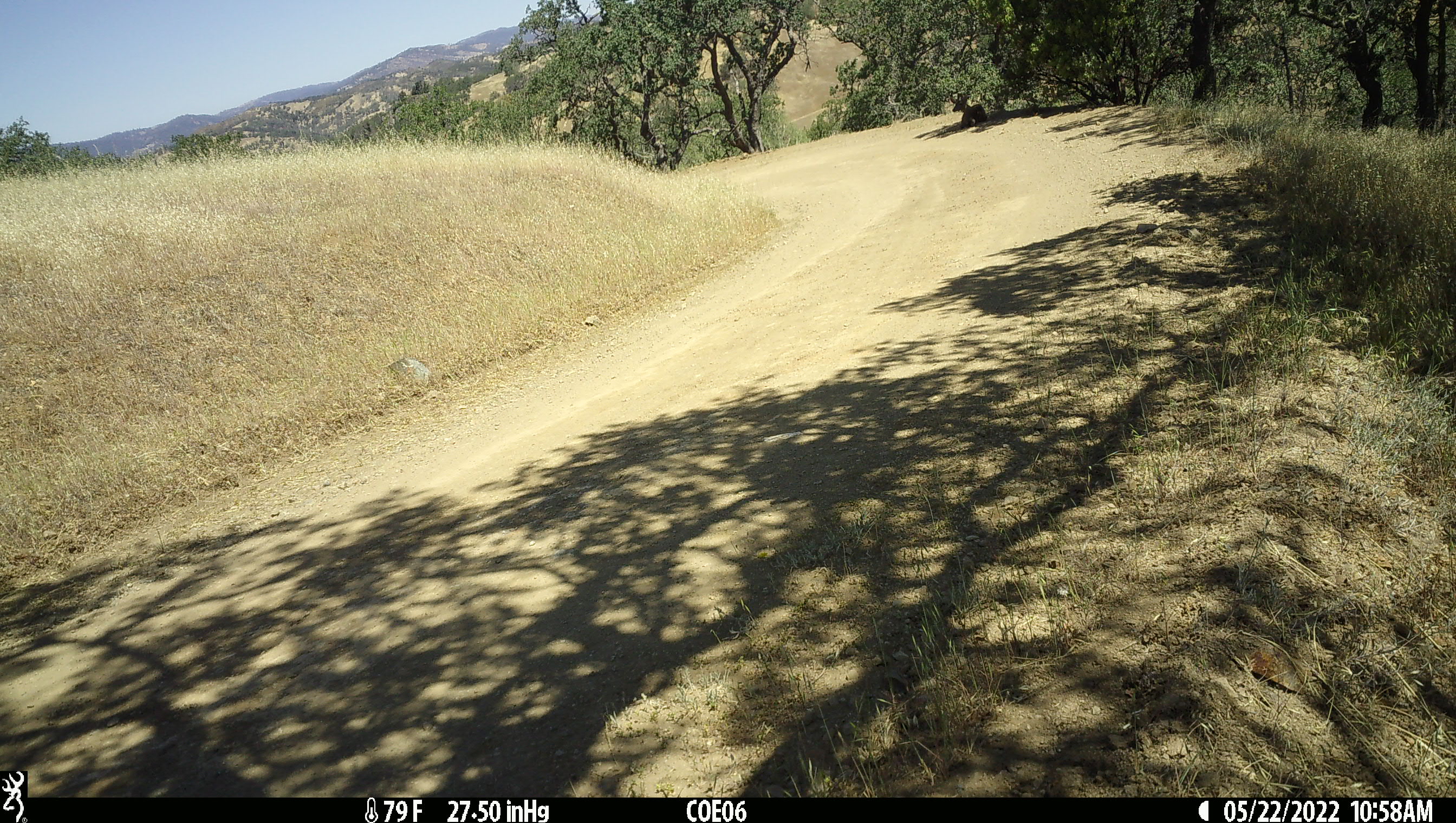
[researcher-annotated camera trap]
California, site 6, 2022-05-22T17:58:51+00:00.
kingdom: Animalia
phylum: Chordata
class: Mammalia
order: Artiodactyla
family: Cervidae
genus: Odocoileus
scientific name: Odocoileus hemionus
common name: mule deer